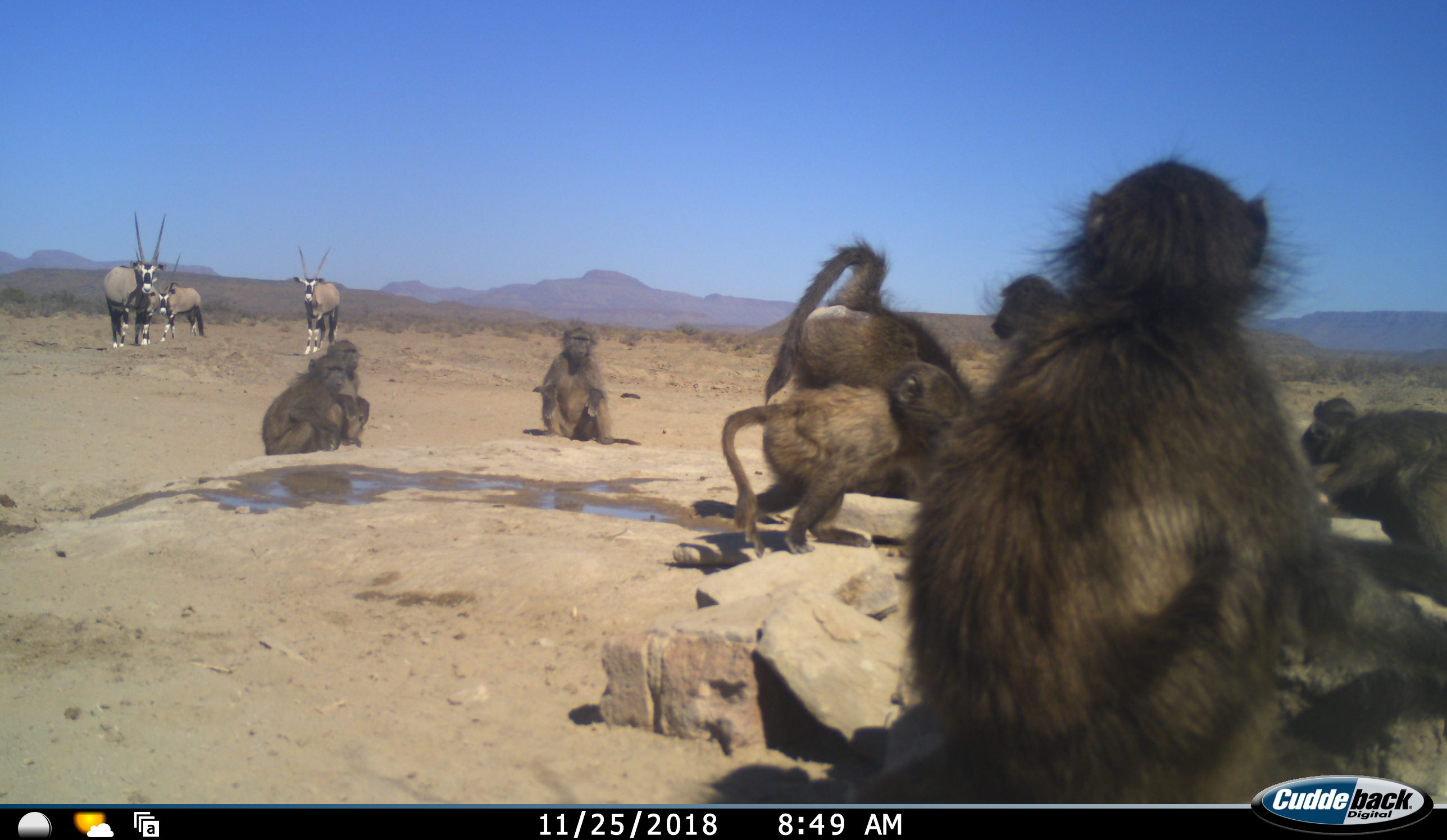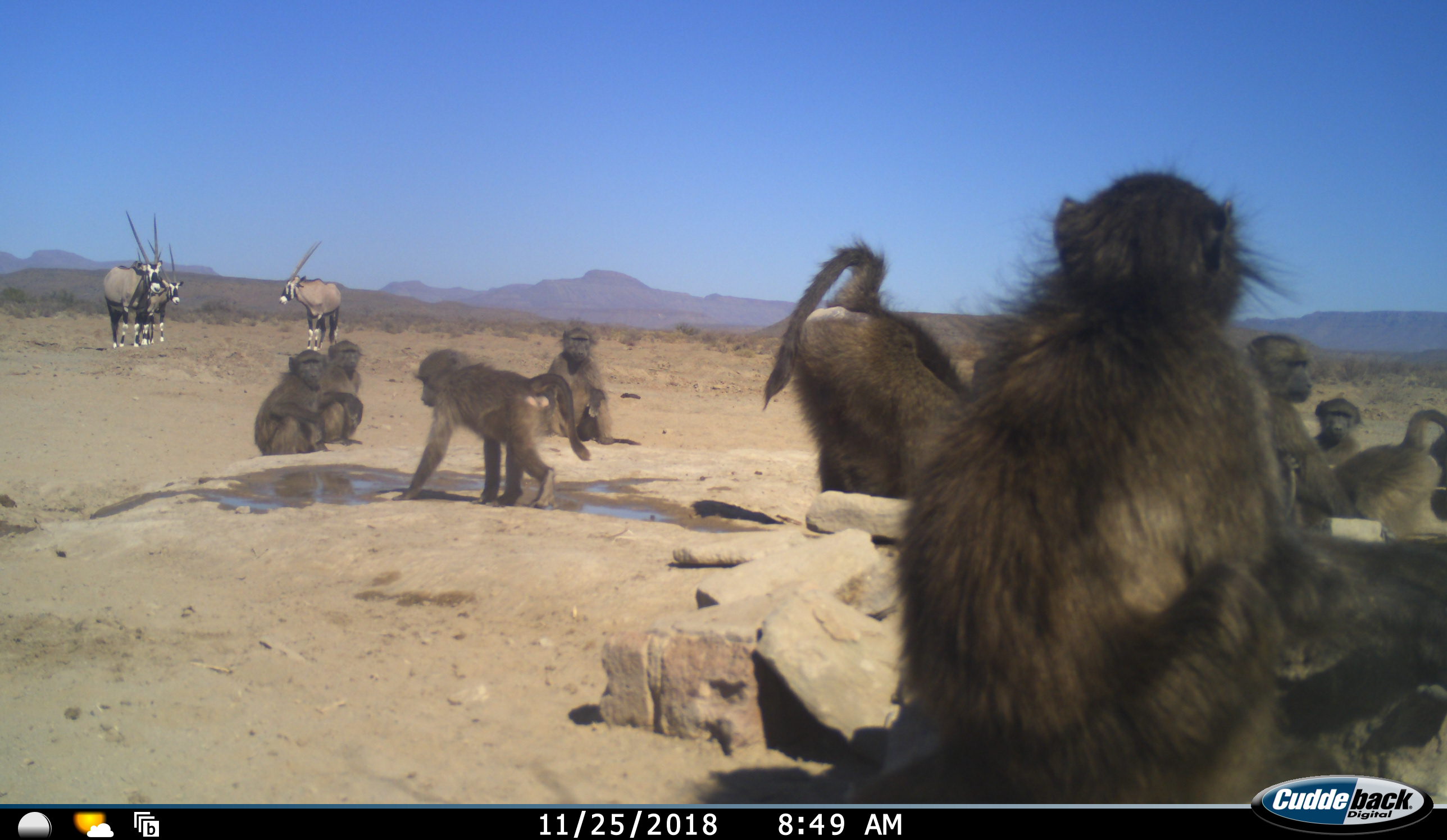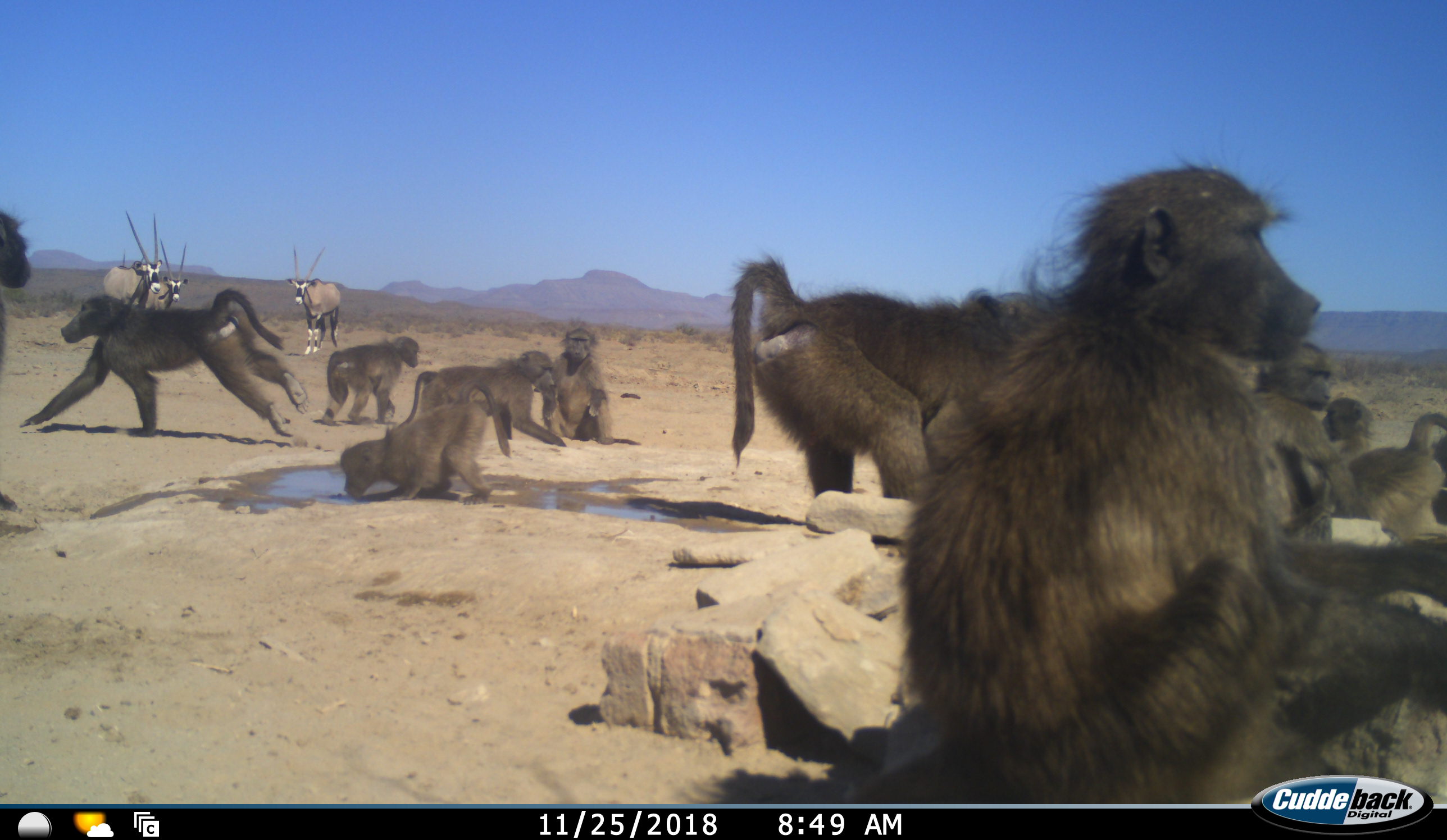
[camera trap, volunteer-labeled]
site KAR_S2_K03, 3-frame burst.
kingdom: Animalia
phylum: Chordata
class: Mammalia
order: Primates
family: Cercopithecidae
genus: Papio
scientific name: Papio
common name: baboon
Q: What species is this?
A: Baboon (Papio).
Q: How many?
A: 11-50.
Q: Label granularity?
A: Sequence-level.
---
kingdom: Animalia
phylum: Chordata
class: Mammalia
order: Artiodactyla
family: Bovidae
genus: Oryx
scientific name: Oryx gazella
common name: gemsbok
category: oryx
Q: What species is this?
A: Oryx (gemsbok) (Oryx gazella).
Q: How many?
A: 3.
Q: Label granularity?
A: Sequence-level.